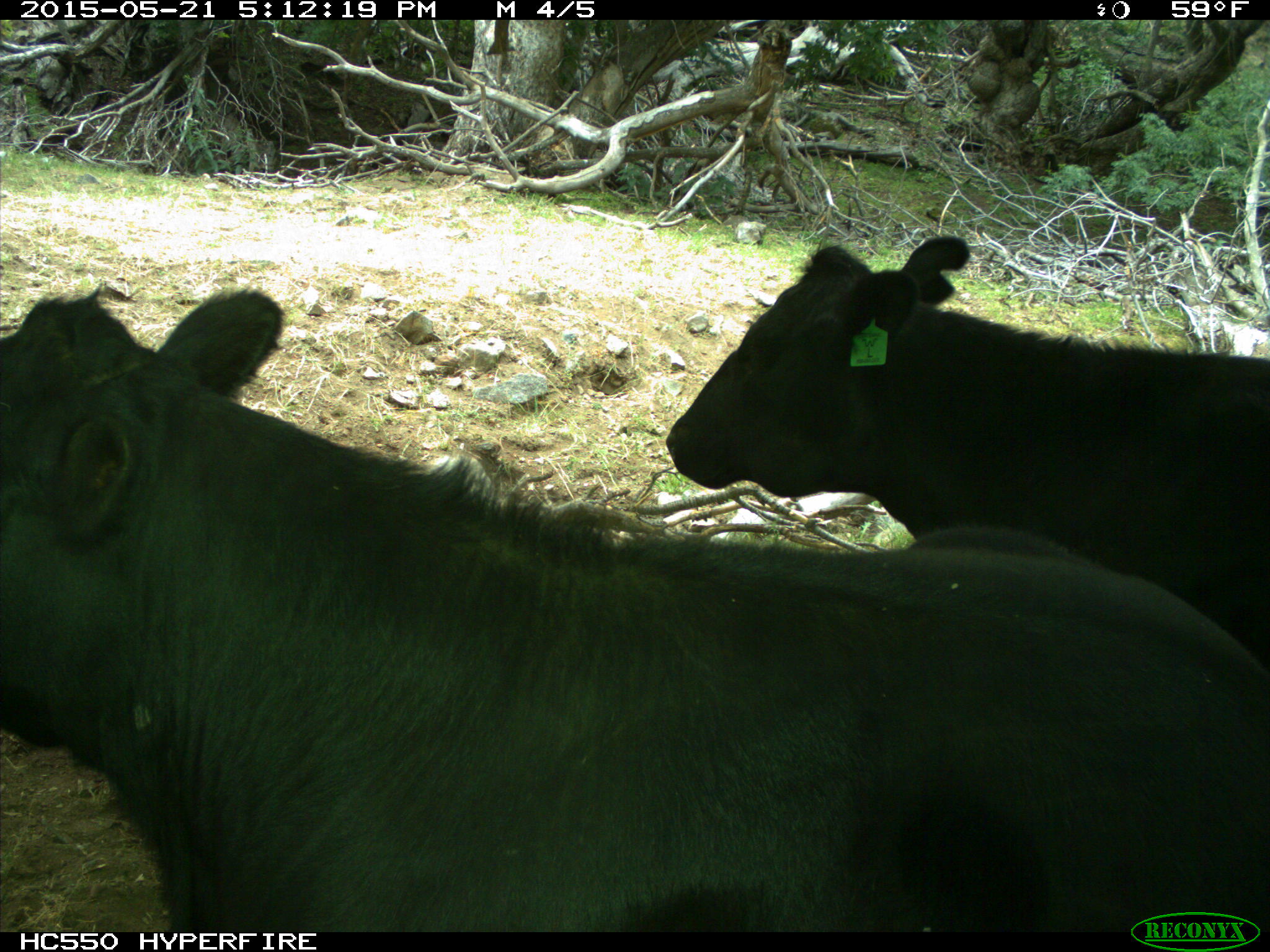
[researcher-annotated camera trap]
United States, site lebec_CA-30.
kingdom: Animalia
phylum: Chordata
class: Mammalia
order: Artiodactyla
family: Bovidae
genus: Bos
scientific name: Bos taurus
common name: domestic cow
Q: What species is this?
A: Bos taurus (domestic cow).